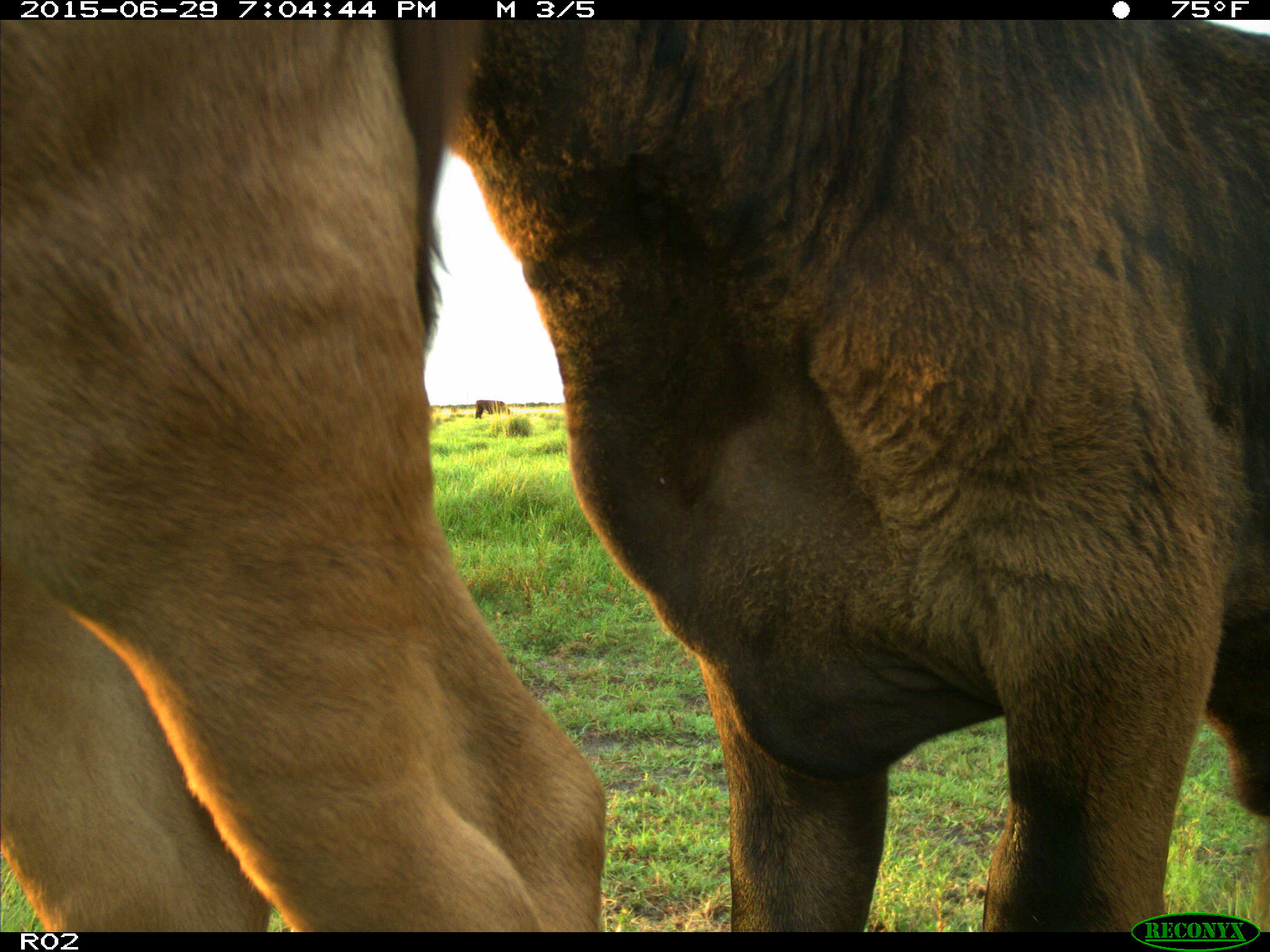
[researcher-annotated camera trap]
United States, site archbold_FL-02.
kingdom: Animalia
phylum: Chordata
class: Mammalia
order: Artiodactyla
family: Bovidae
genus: Bos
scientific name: Bos taurus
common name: domestic cow